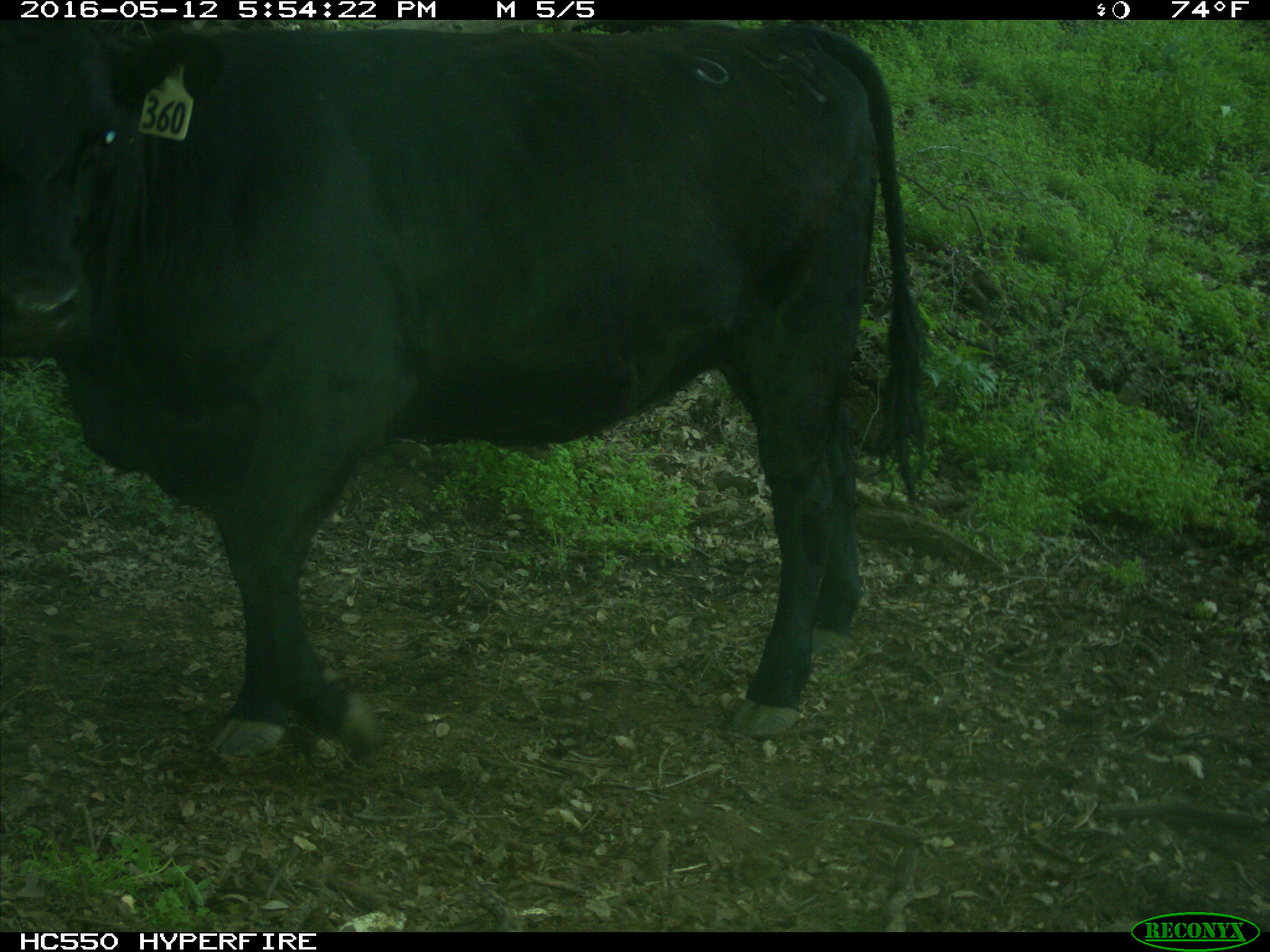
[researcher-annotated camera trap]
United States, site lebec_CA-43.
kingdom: Animalia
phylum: Chordata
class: Mammalia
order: Artiodactyla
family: Bovidae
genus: Bos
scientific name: Bos taurus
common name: domestic cow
Bos taurus (domestic cow).